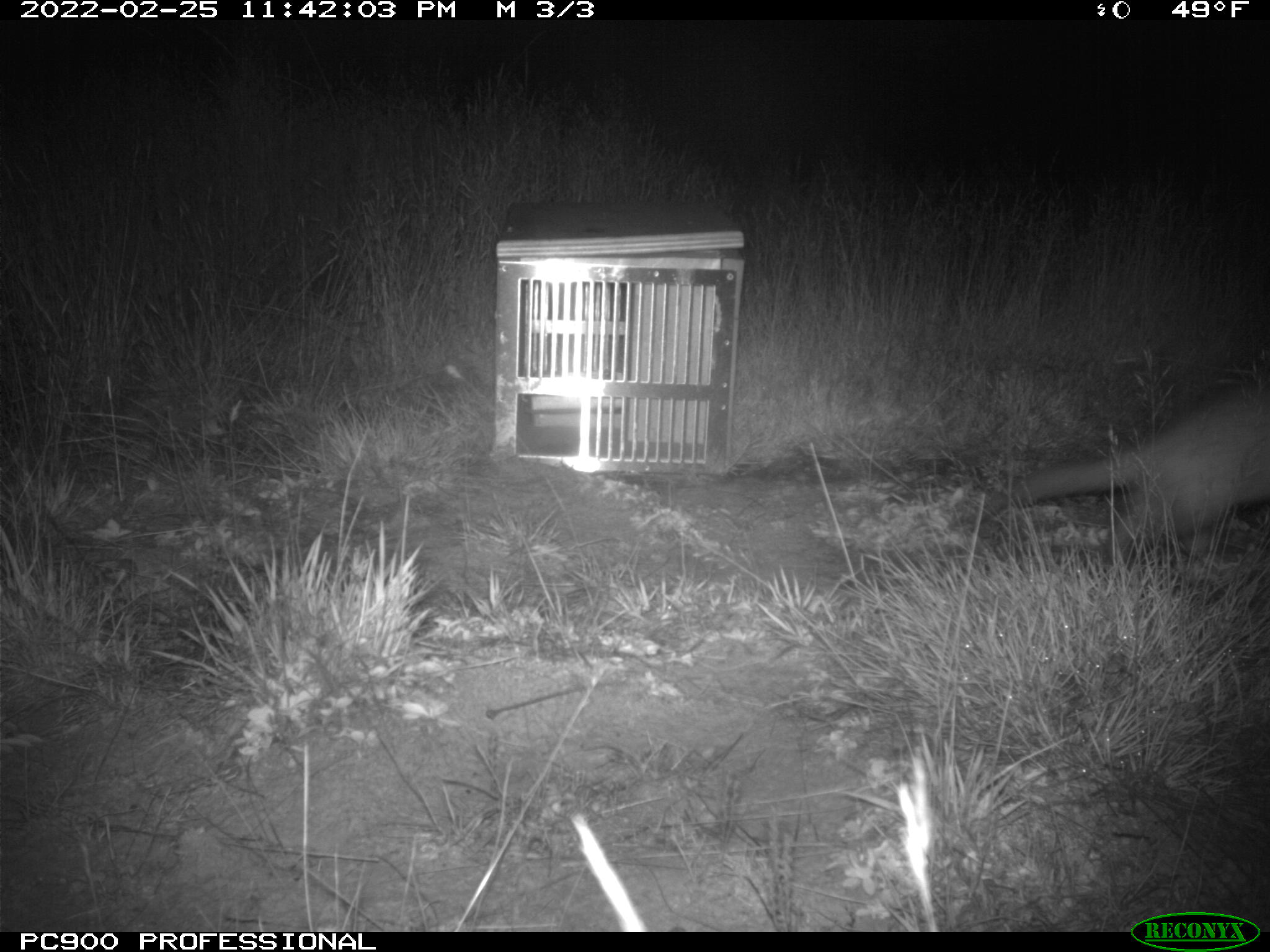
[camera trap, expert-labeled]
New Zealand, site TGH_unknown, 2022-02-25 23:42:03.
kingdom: Animalia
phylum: Chordata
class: Mammalia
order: Carnivora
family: Mustelidae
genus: Mustela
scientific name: Mustela furo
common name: ferret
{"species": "ferret (Mustela furo)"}